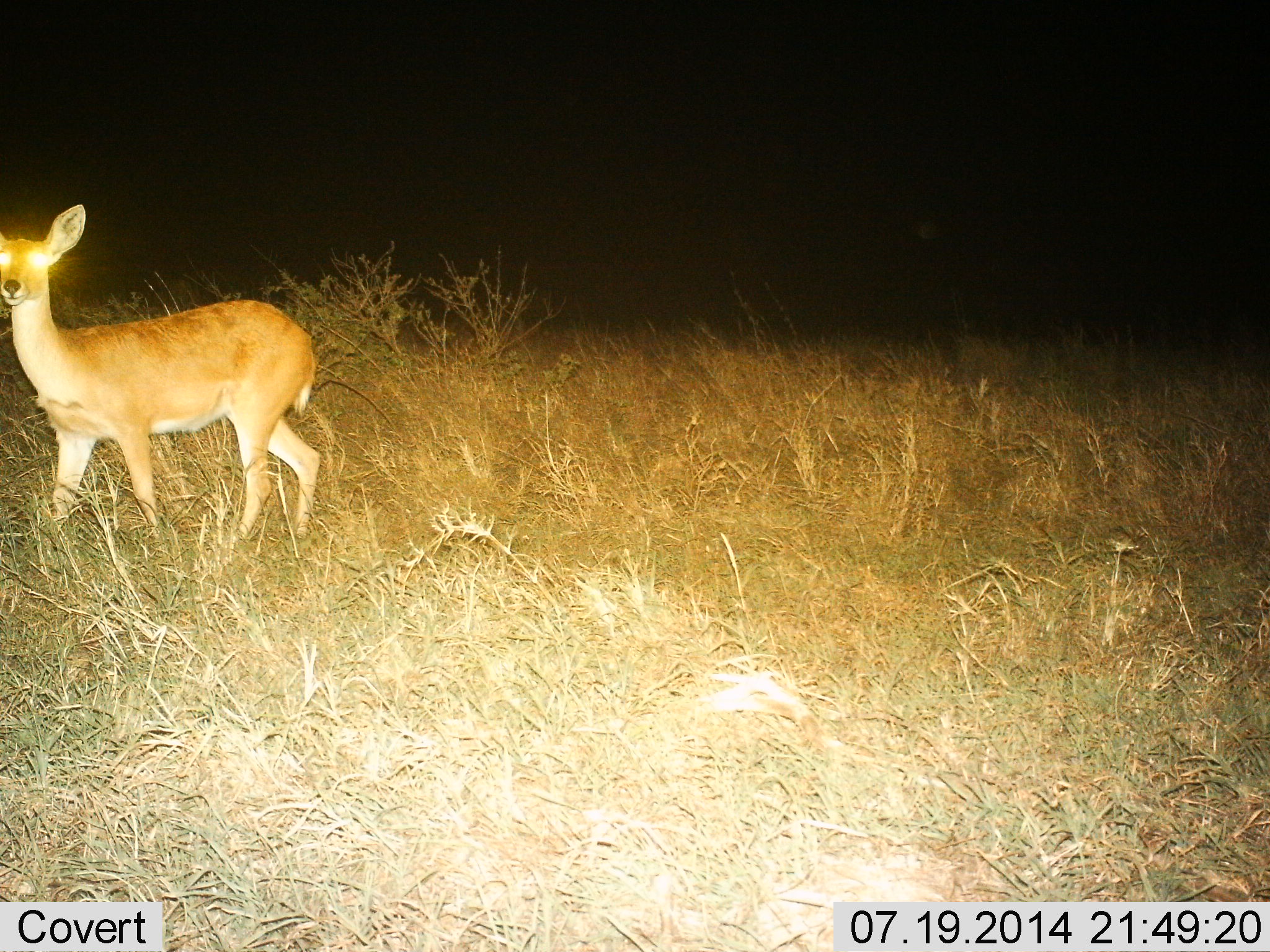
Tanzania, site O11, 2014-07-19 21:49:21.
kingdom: Animalia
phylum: Chordata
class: Mammalia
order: Artiodactyla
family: Bovidae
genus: Redunca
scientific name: Redunca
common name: reedbuck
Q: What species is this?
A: Reedbuck (Redunca).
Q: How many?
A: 1.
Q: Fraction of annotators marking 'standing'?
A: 80%.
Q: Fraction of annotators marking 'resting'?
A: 0%.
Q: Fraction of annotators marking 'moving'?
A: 20%.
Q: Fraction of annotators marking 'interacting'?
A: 0%.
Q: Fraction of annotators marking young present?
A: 0%.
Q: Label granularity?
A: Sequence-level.